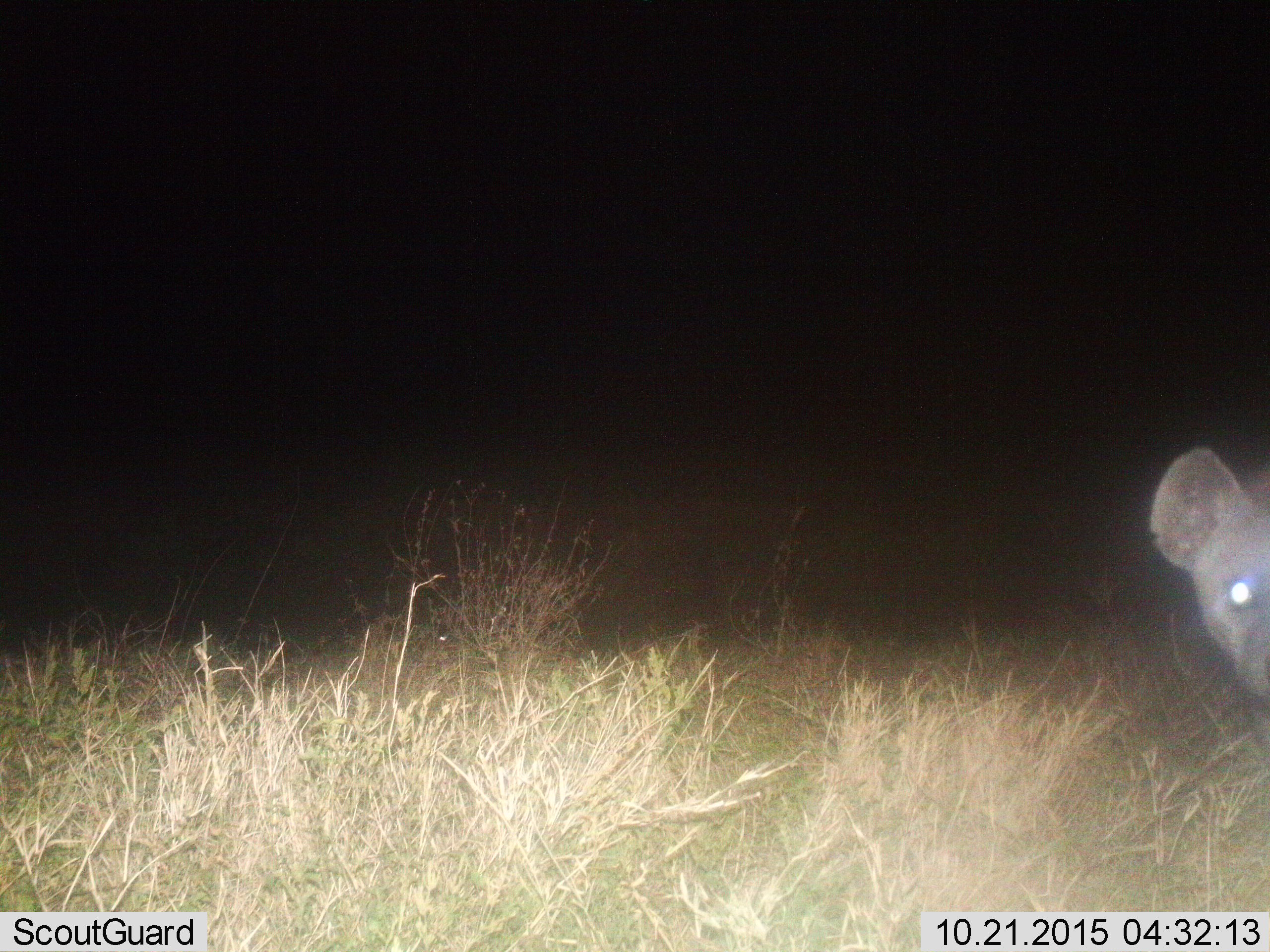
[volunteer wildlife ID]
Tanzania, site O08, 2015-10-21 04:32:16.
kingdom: Animalia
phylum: Chordata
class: Mammalia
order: Carnivora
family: Hyaenidae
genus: Crocuta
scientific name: Crocuta crocuta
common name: spotted hyena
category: hyenaspotted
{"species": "hyenaspotted (spotted hyena) (Crocuta crocuta)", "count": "1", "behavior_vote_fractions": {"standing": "100%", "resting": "0%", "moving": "0%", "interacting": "0%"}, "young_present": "0%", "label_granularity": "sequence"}